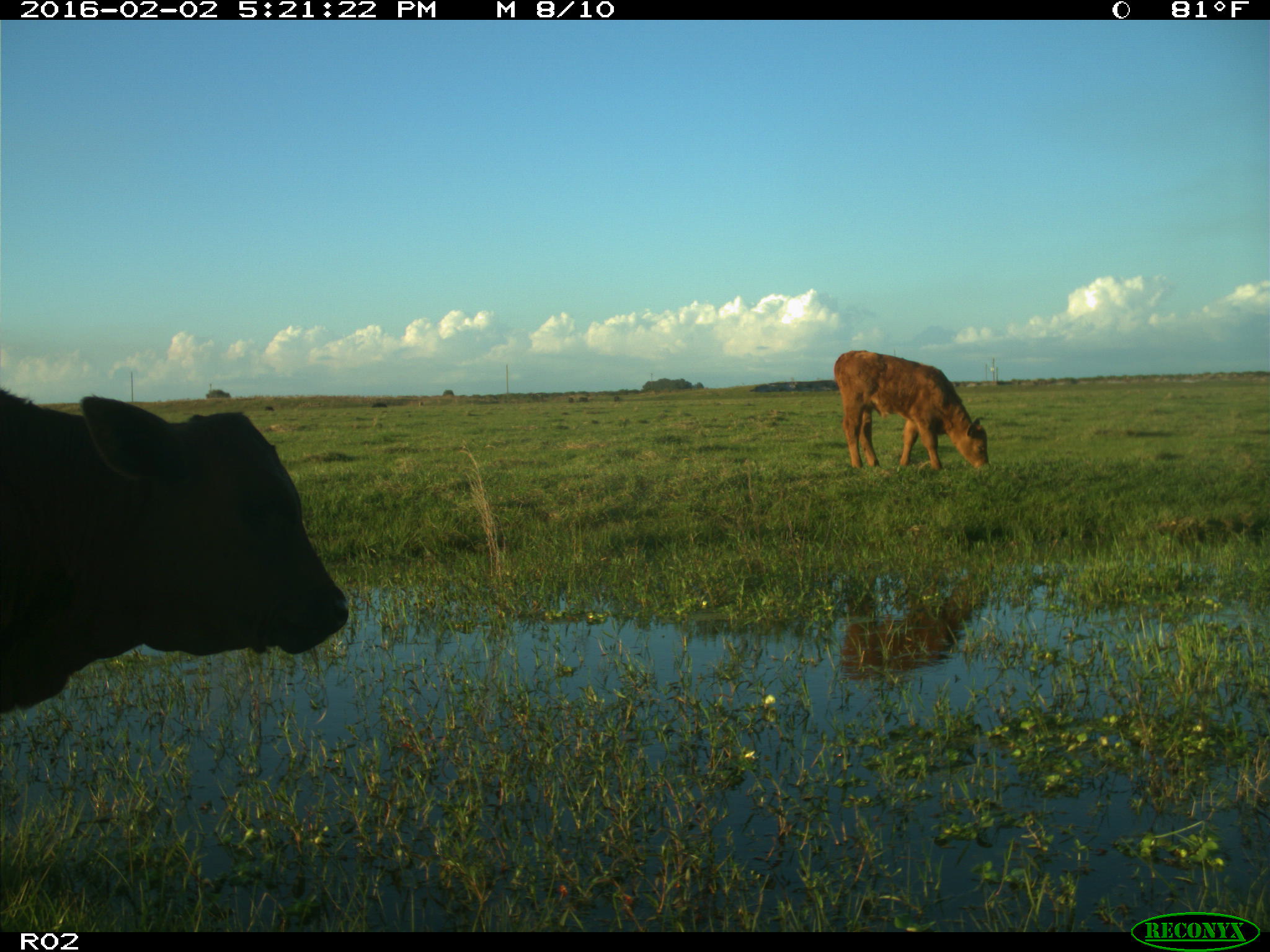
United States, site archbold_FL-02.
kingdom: Animalia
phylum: Chordata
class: Mammalia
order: Artiodactyla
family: Bovidae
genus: Bos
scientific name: Bos taurus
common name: domestic cow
Bos taurus (domestic cow).